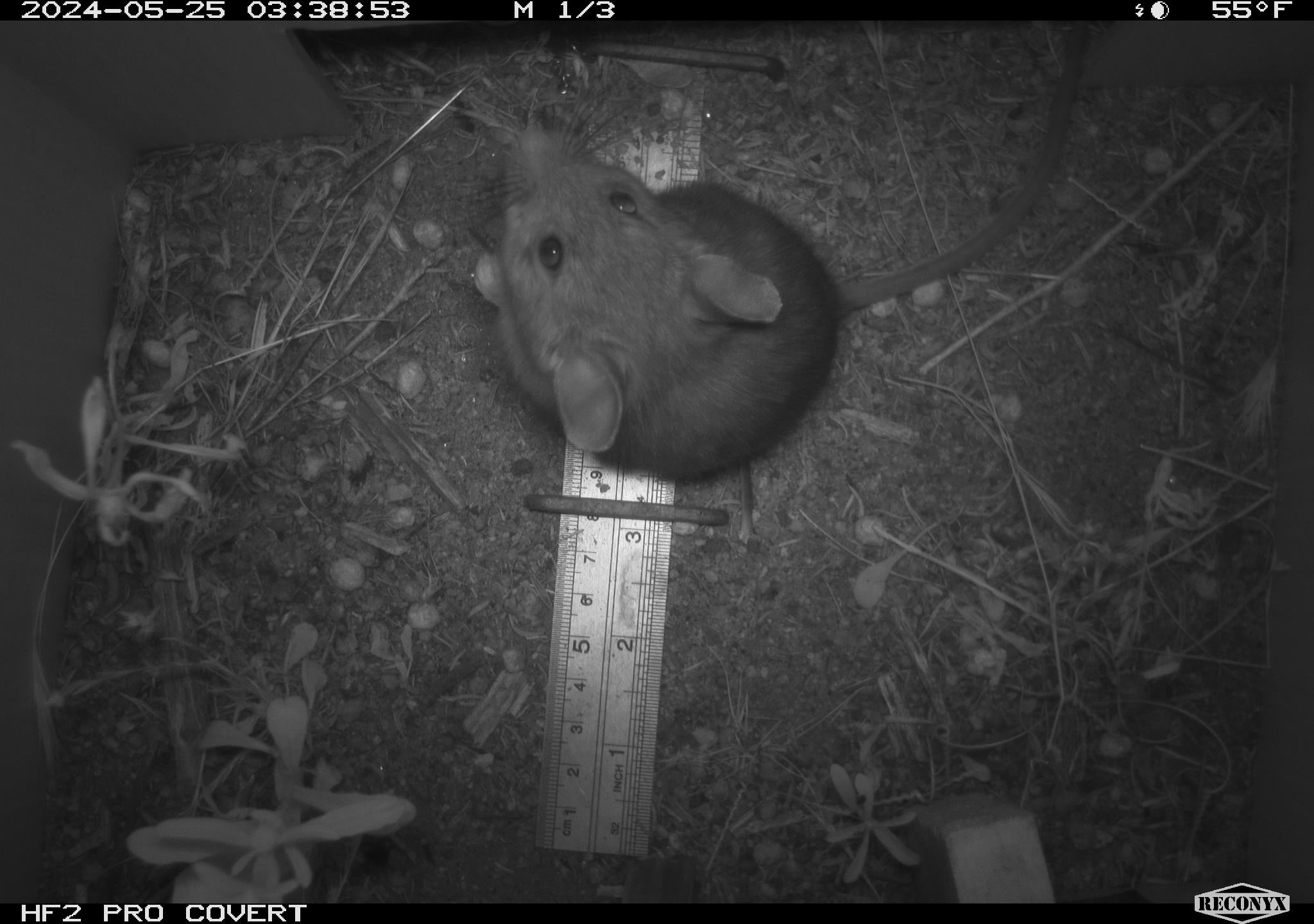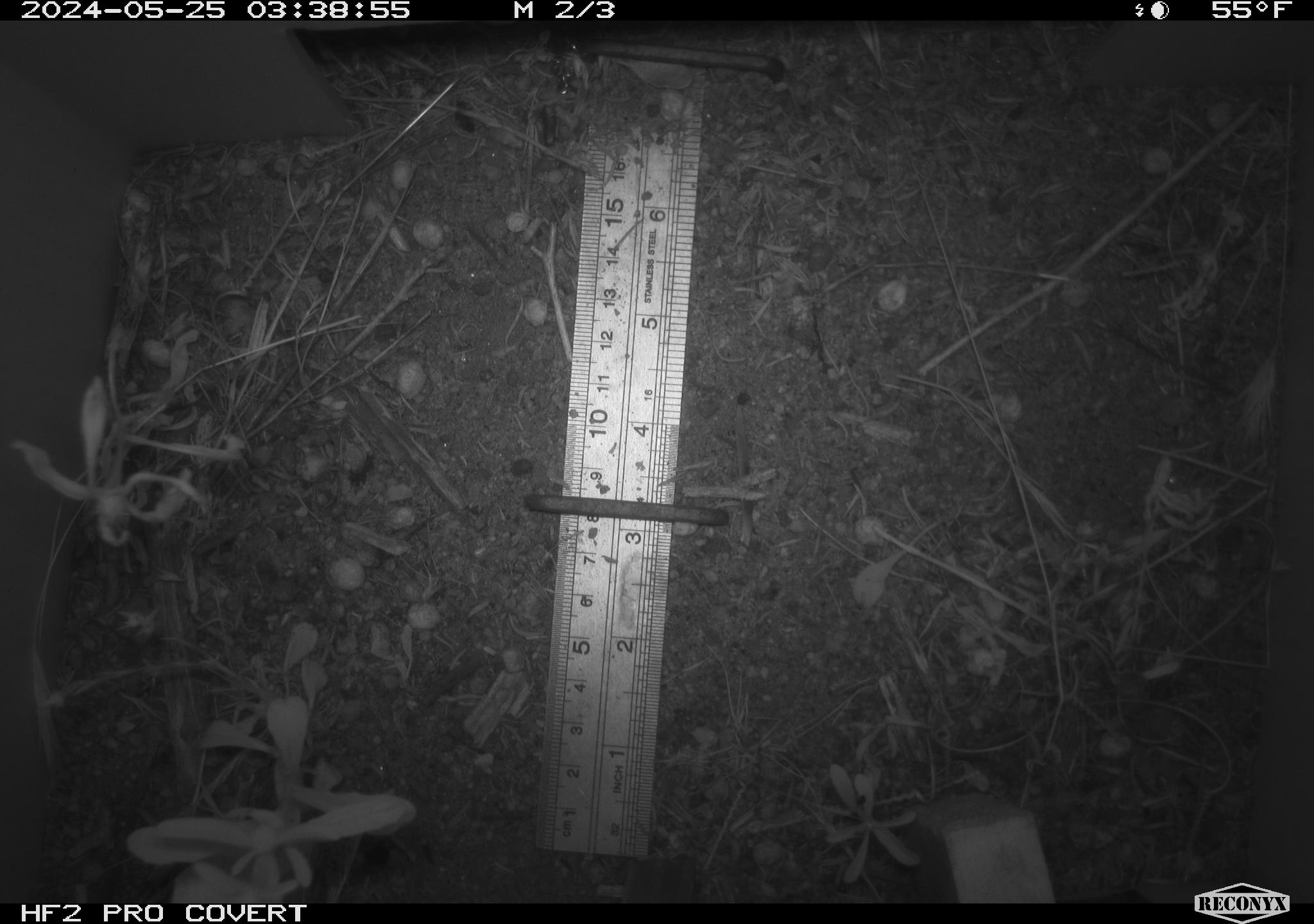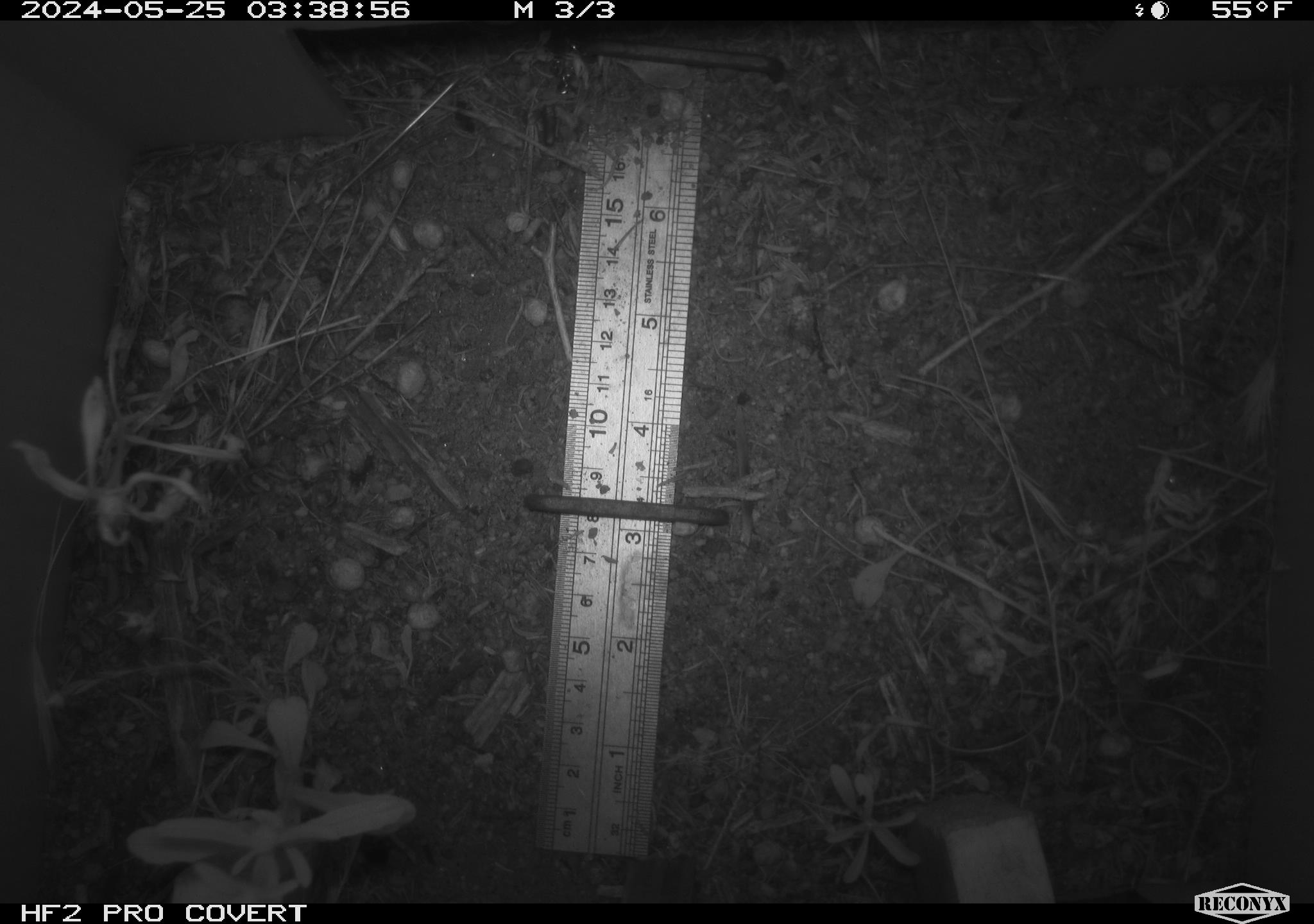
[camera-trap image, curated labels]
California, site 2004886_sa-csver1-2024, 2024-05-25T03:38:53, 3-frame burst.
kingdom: Animalia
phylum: Chordata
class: Mammalia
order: Rodentia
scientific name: Rodentia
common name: rodent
Rodent (Rodentia).